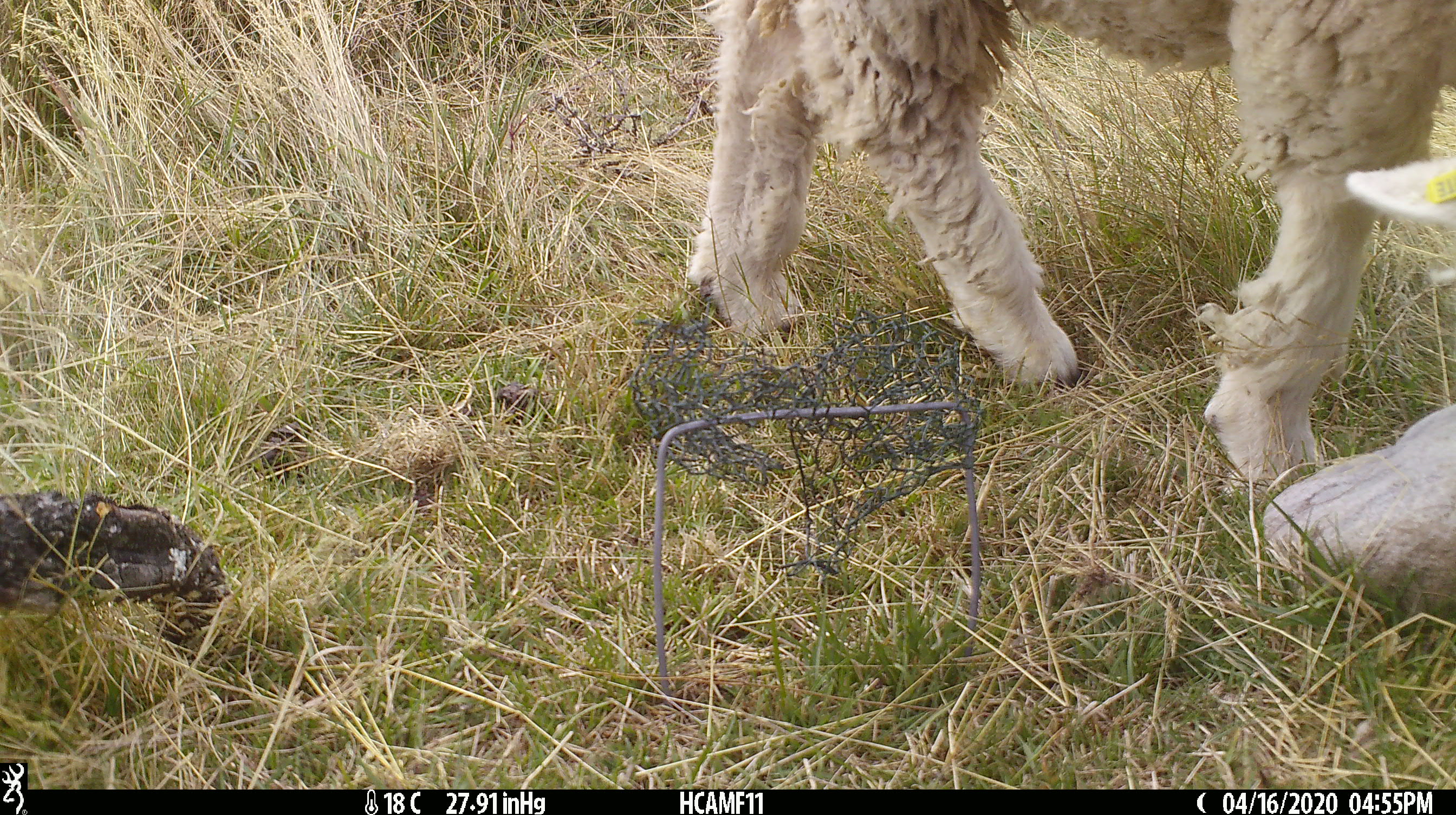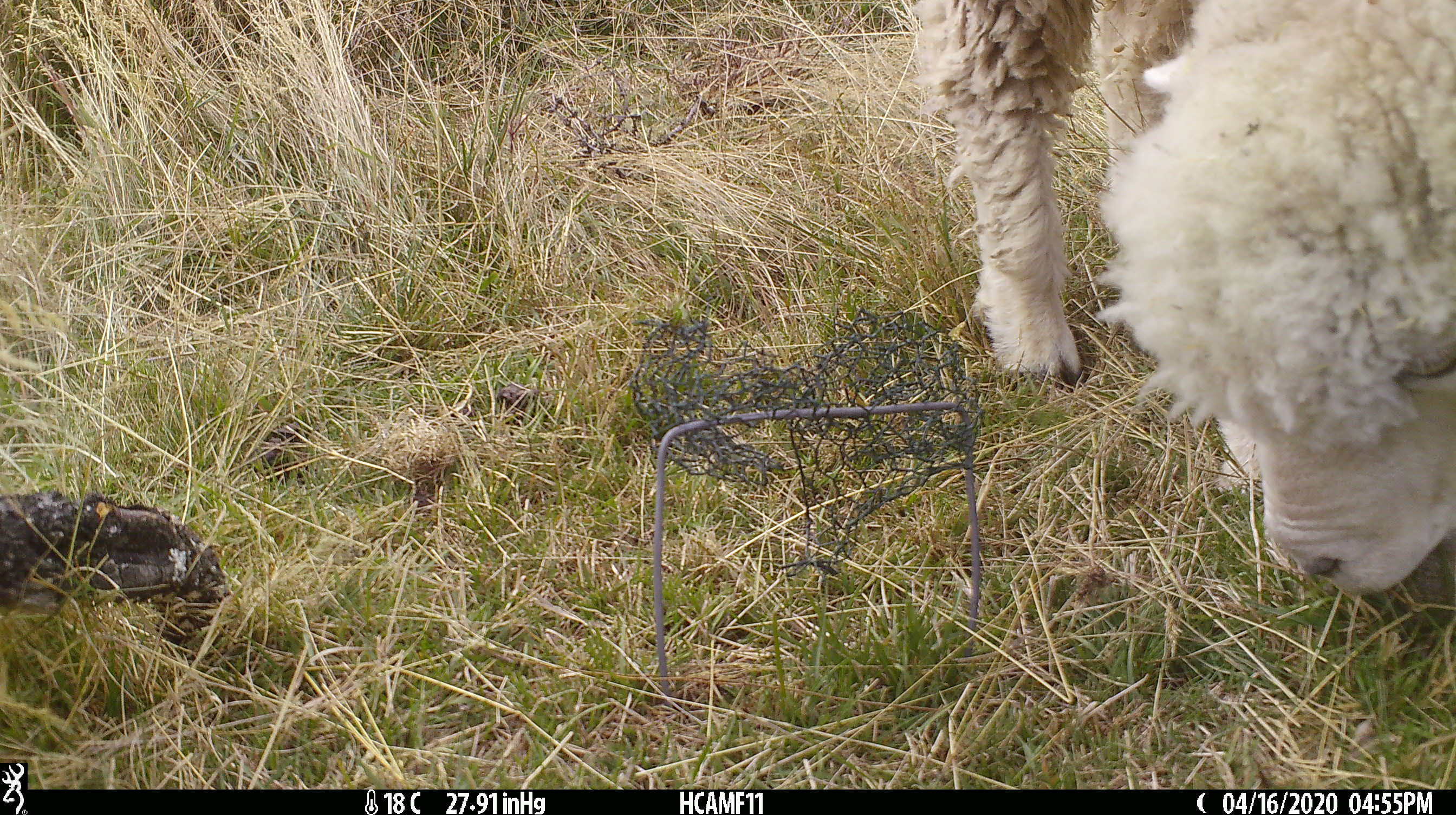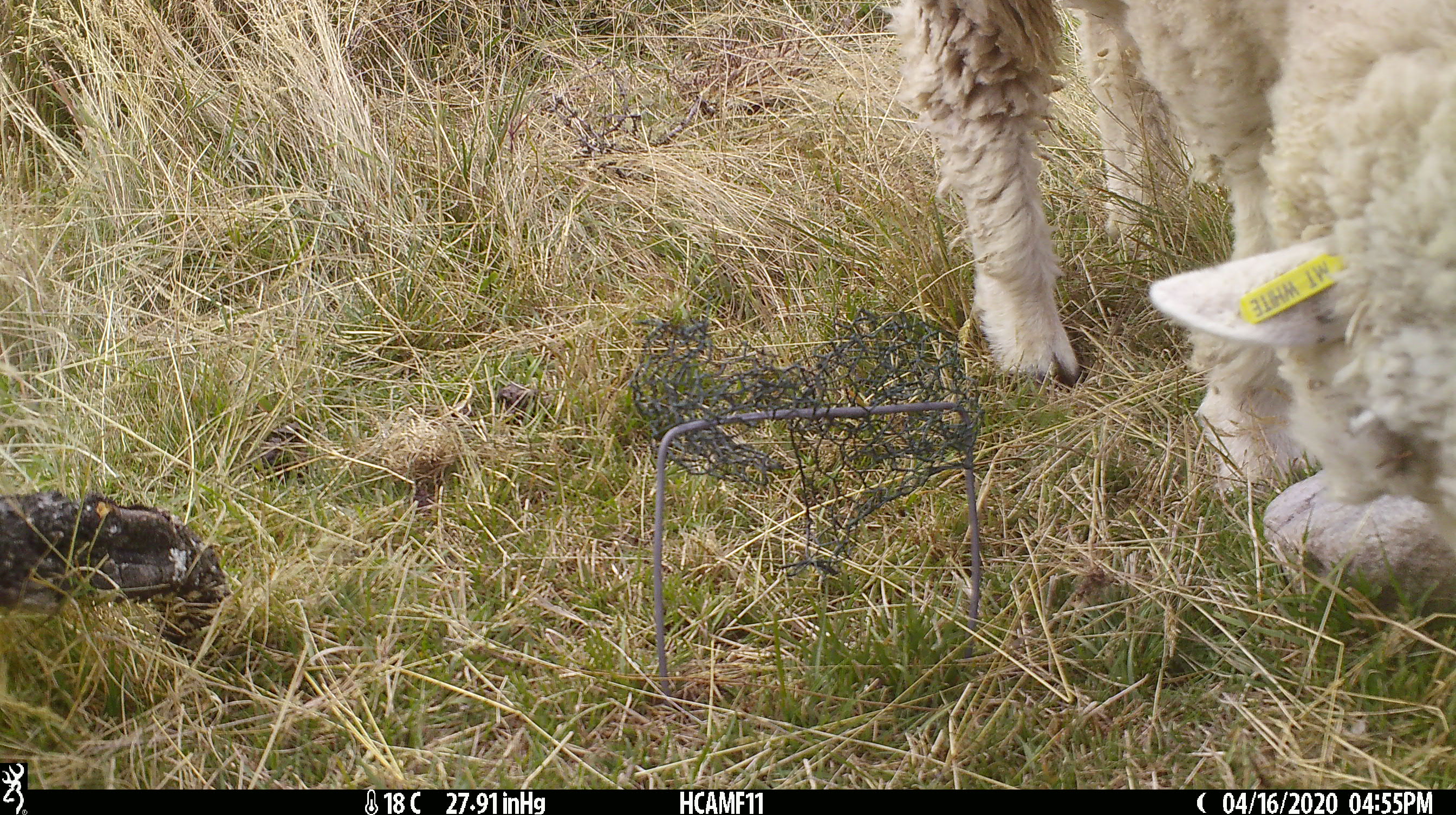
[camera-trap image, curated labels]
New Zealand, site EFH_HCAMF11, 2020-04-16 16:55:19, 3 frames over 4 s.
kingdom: Animalia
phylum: Chordata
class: Mammalia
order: Artiodactyla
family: Bovidae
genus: Ovis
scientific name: Ovis aries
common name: domestic sheep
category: sheep